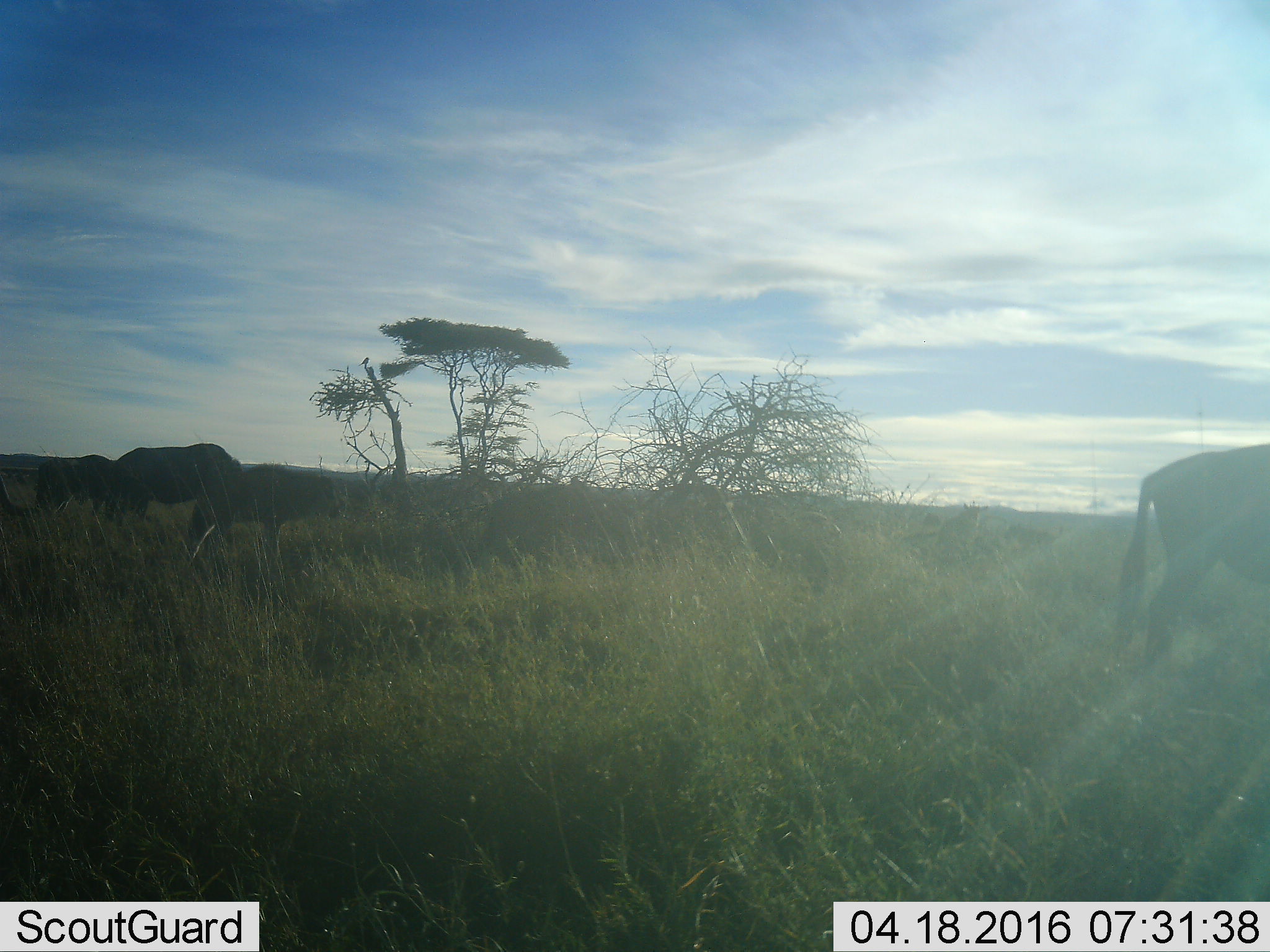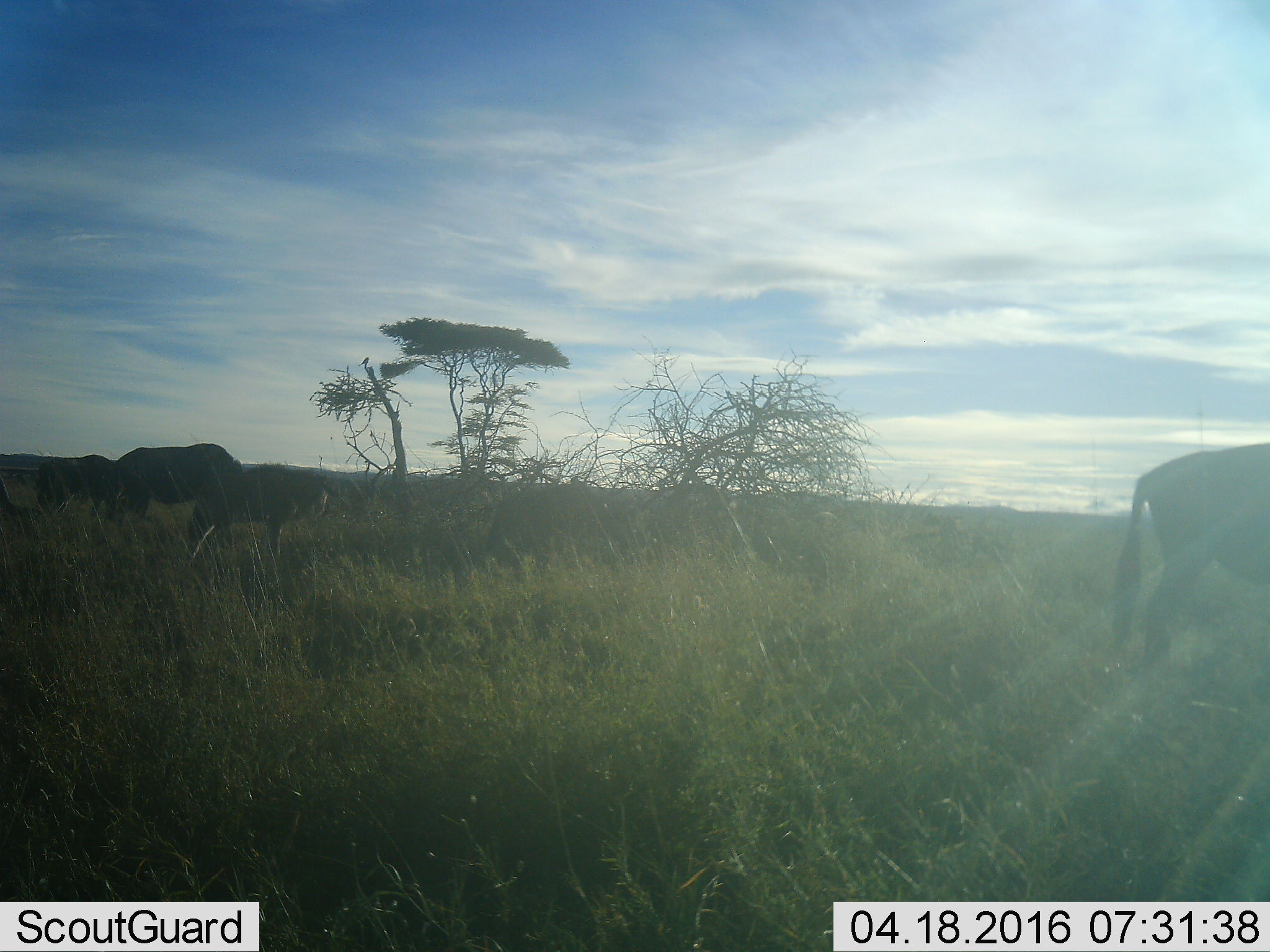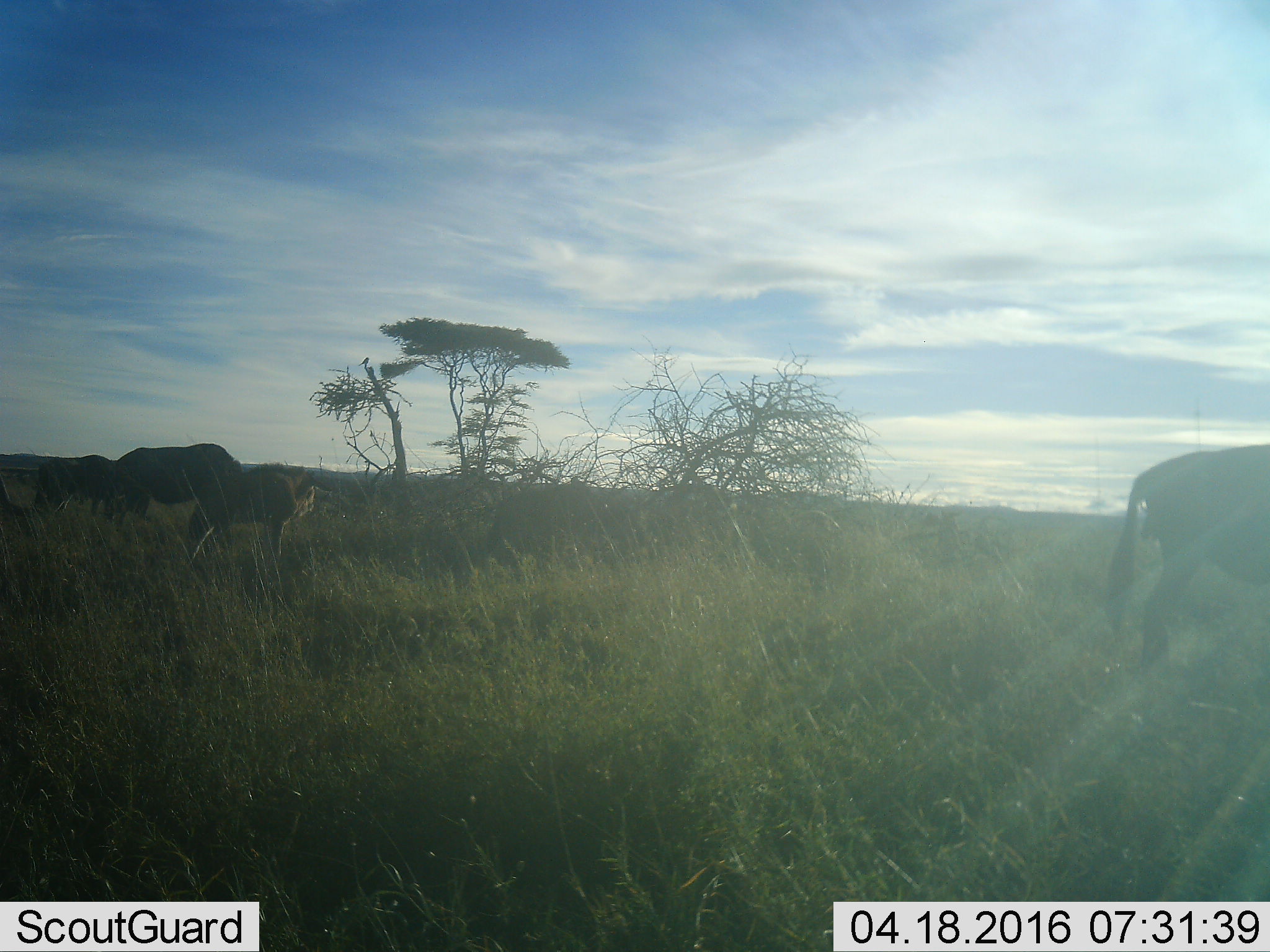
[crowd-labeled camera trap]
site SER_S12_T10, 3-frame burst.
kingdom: Animalia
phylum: Chordata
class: Mammalia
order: Artiodactyla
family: Bovidae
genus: Connochaetes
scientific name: Connochaetes taurinus taurinus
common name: blue wildebeest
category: wildebeestblue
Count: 5.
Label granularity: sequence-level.